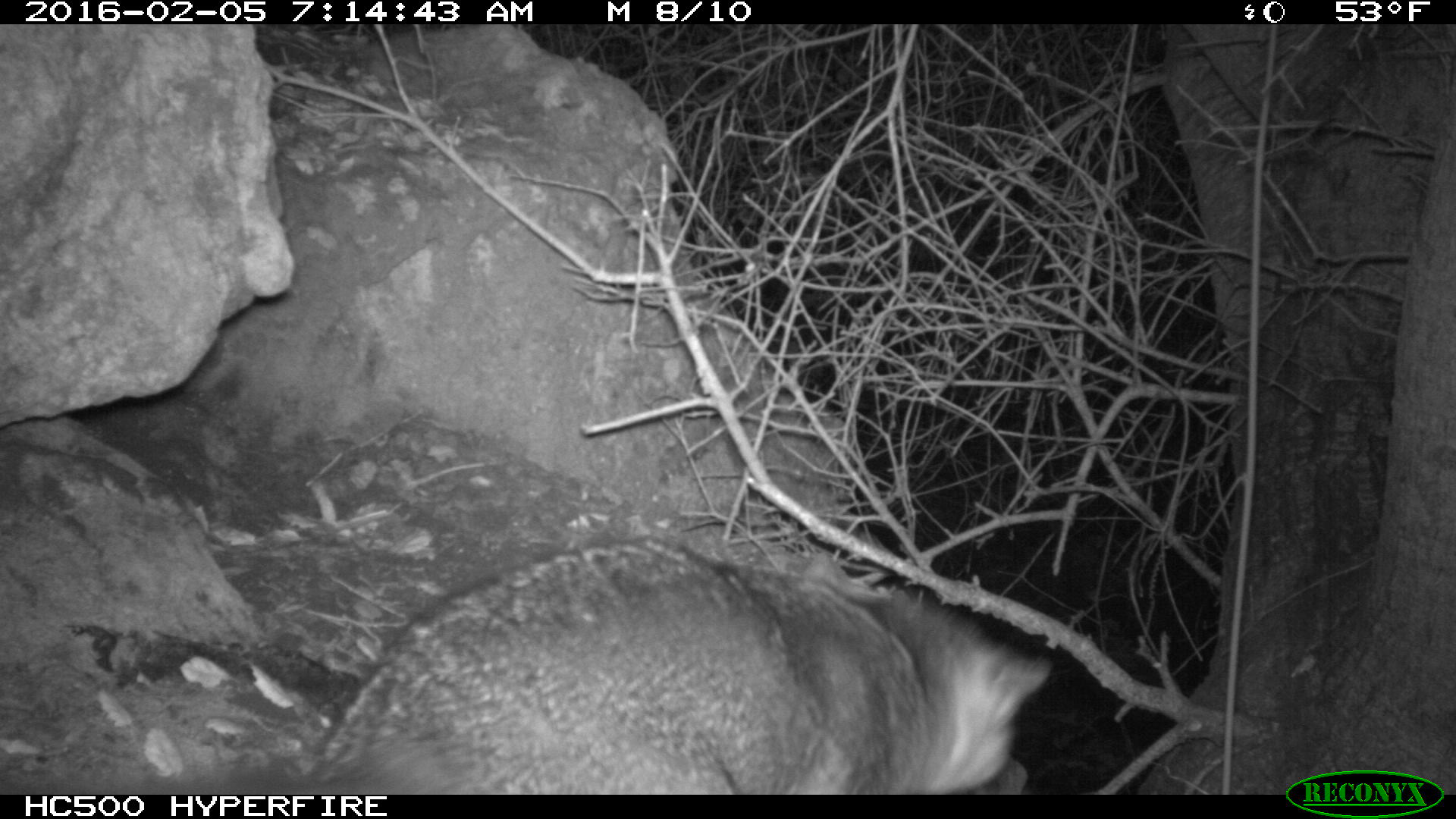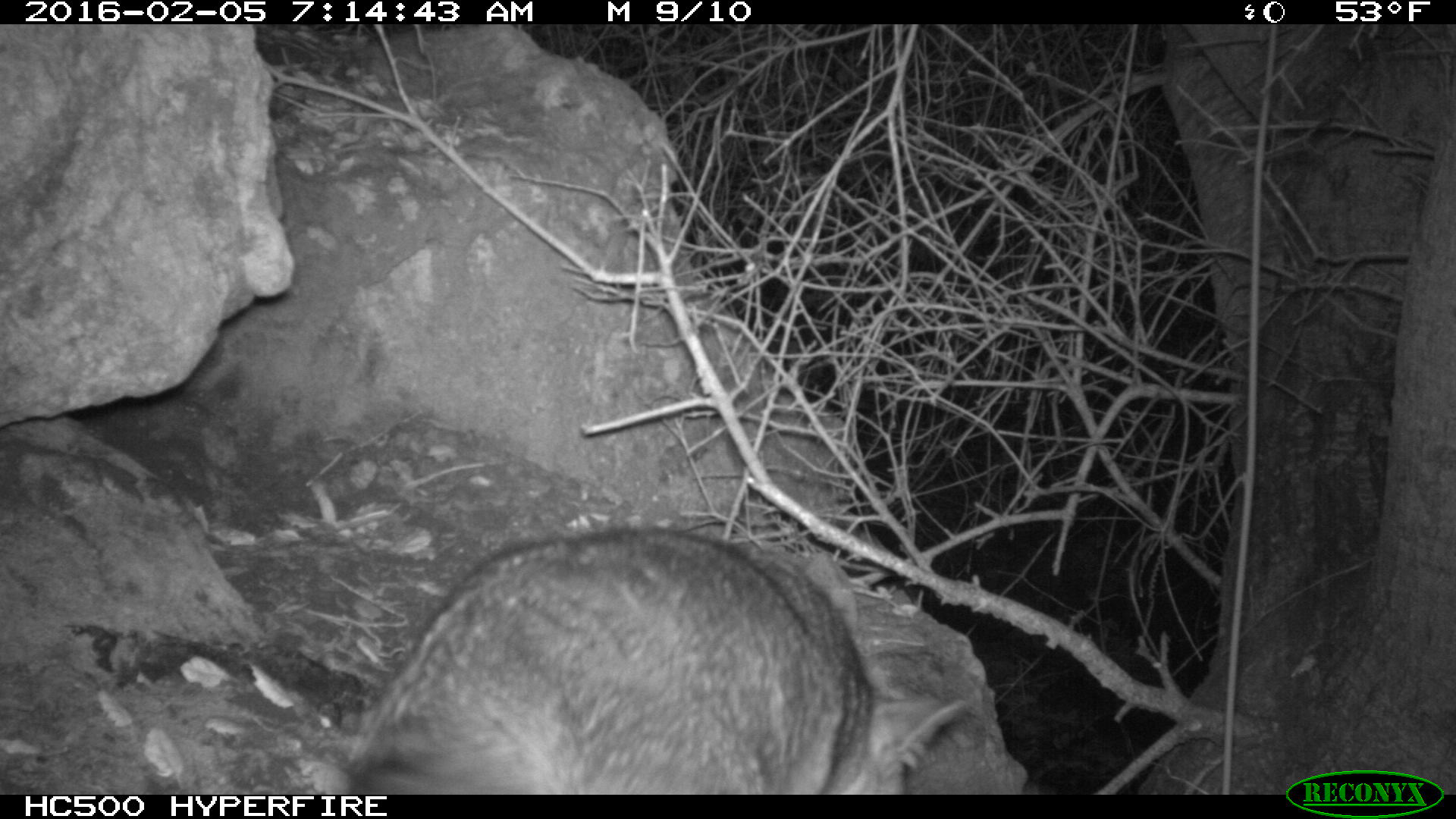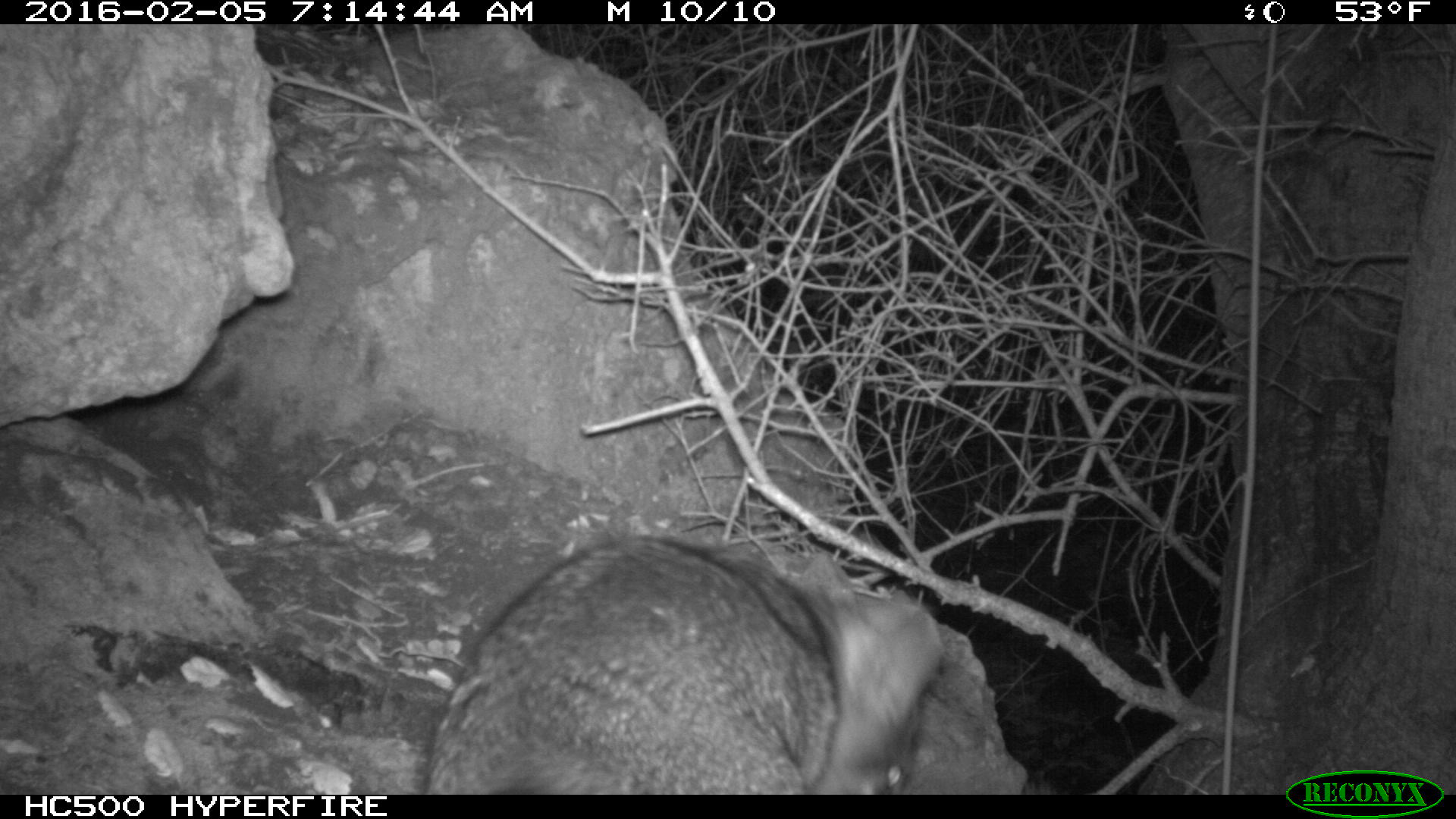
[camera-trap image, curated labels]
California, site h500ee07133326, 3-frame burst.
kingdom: Animalia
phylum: Chordata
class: Mammalia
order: Carnivora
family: Canidae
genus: Urocyon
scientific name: Urocyon littoralis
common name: island fox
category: fox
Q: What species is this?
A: Fox (island fox) (Urocyon littoralis).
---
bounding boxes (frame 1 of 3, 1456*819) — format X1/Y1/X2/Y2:
fox: 148/537/1052/793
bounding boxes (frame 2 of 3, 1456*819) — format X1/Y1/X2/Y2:
fox: 327/525/972/793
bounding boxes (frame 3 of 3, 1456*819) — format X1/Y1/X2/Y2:
fox: 419/535/943/793